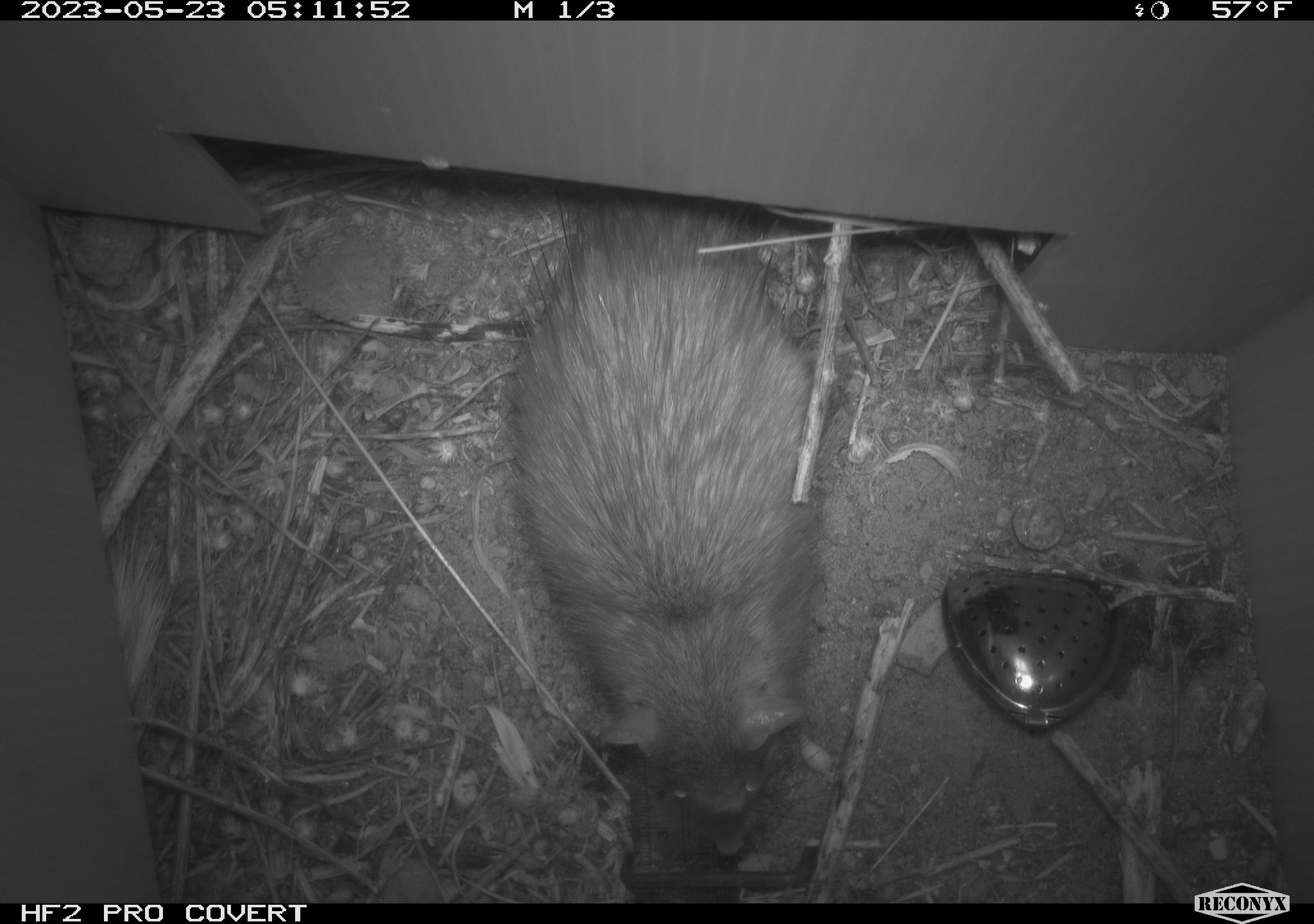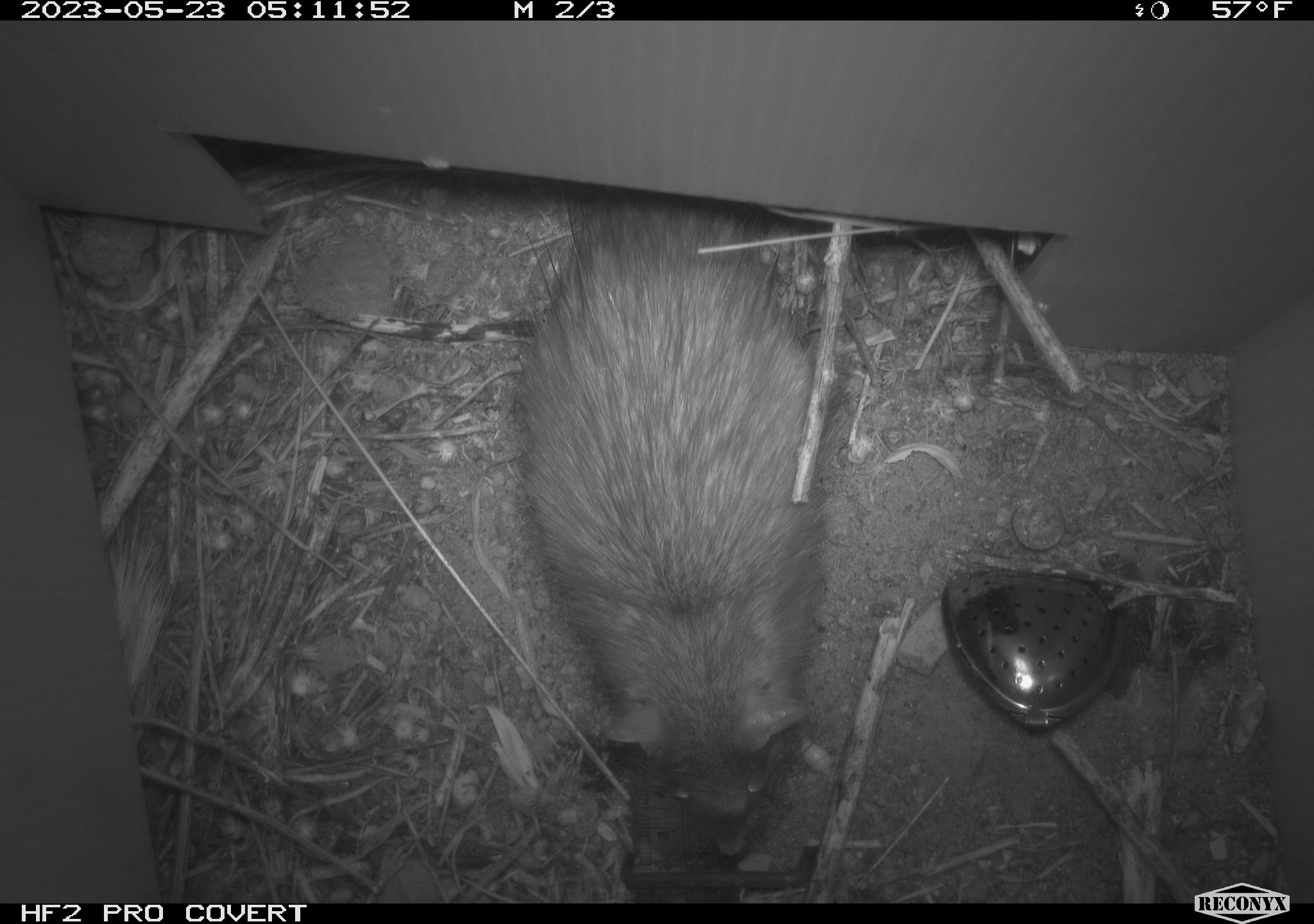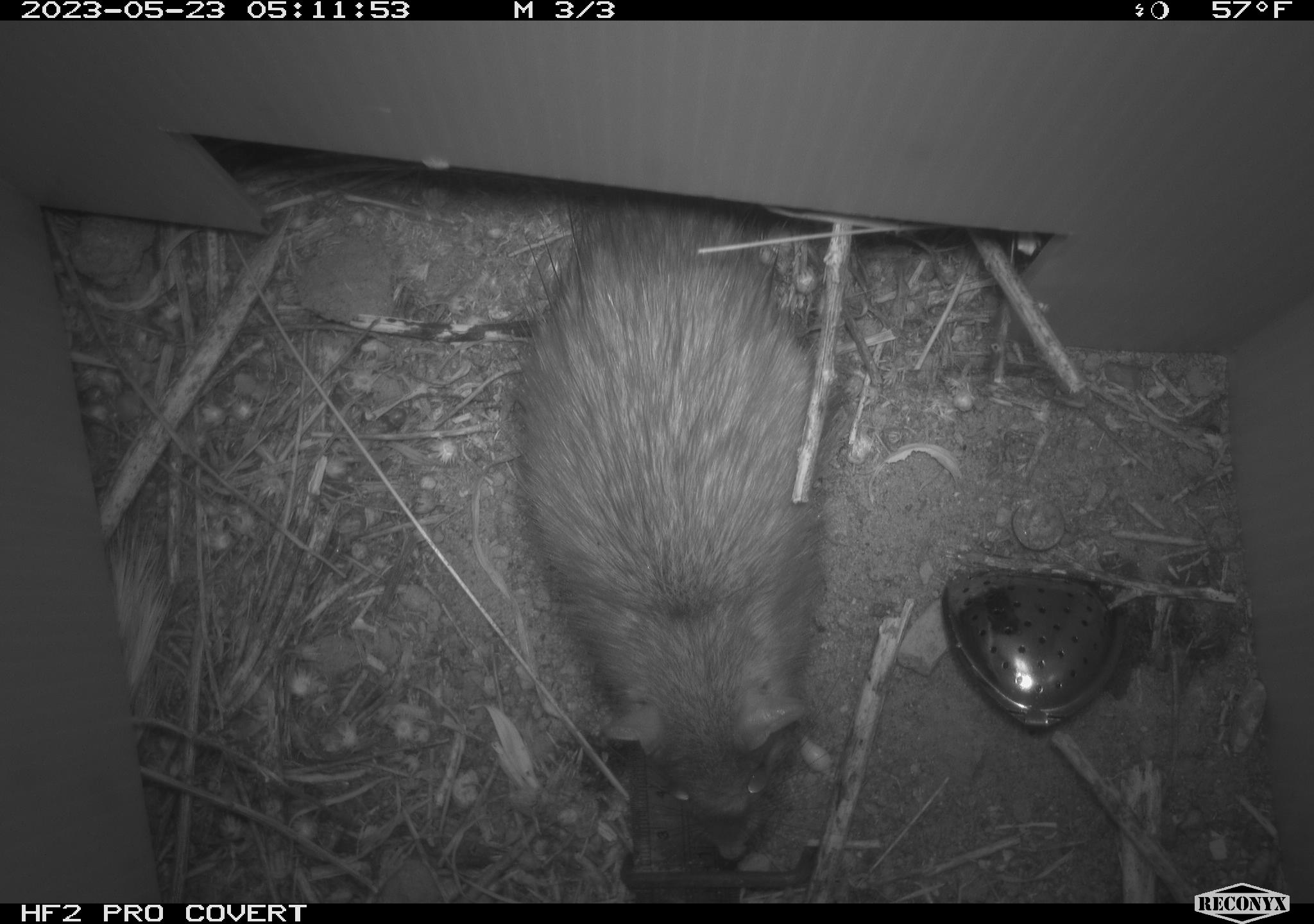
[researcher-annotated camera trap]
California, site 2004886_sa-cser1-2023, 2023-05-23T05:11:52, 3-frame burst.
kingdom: Animalia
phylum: Chordata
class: Mammalia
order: Rodentia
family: Muridae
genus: Rattus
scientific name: Rattus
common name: rat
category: rattus species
Rattus species (rat) (Rattus).